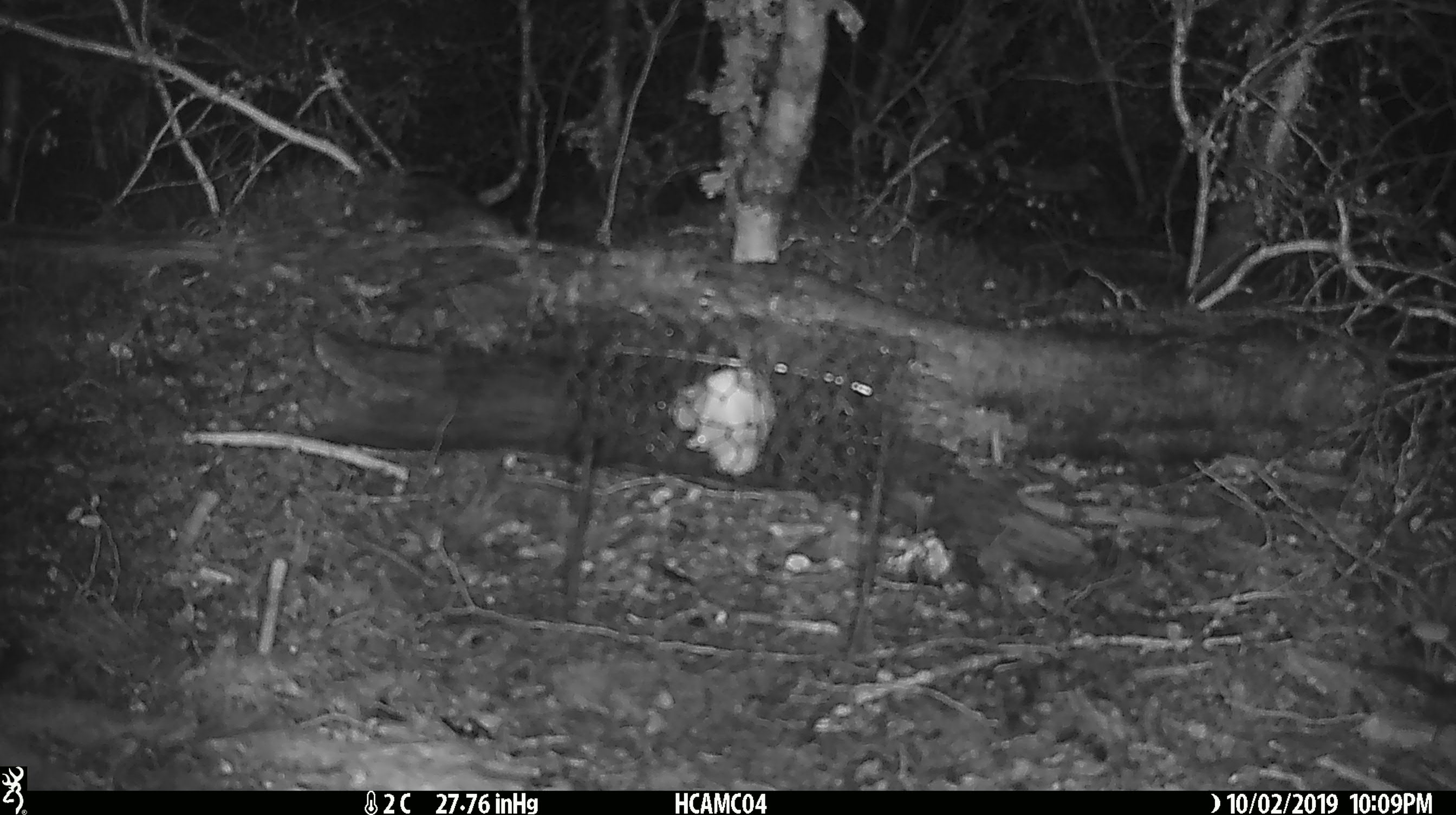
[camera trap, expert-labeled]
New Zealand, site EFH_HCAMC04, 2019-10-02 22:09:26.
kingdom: Animalia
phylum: Chordata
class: Mammalia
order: Rodentia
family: Muridae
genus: Mus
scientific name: Mus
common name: mouse